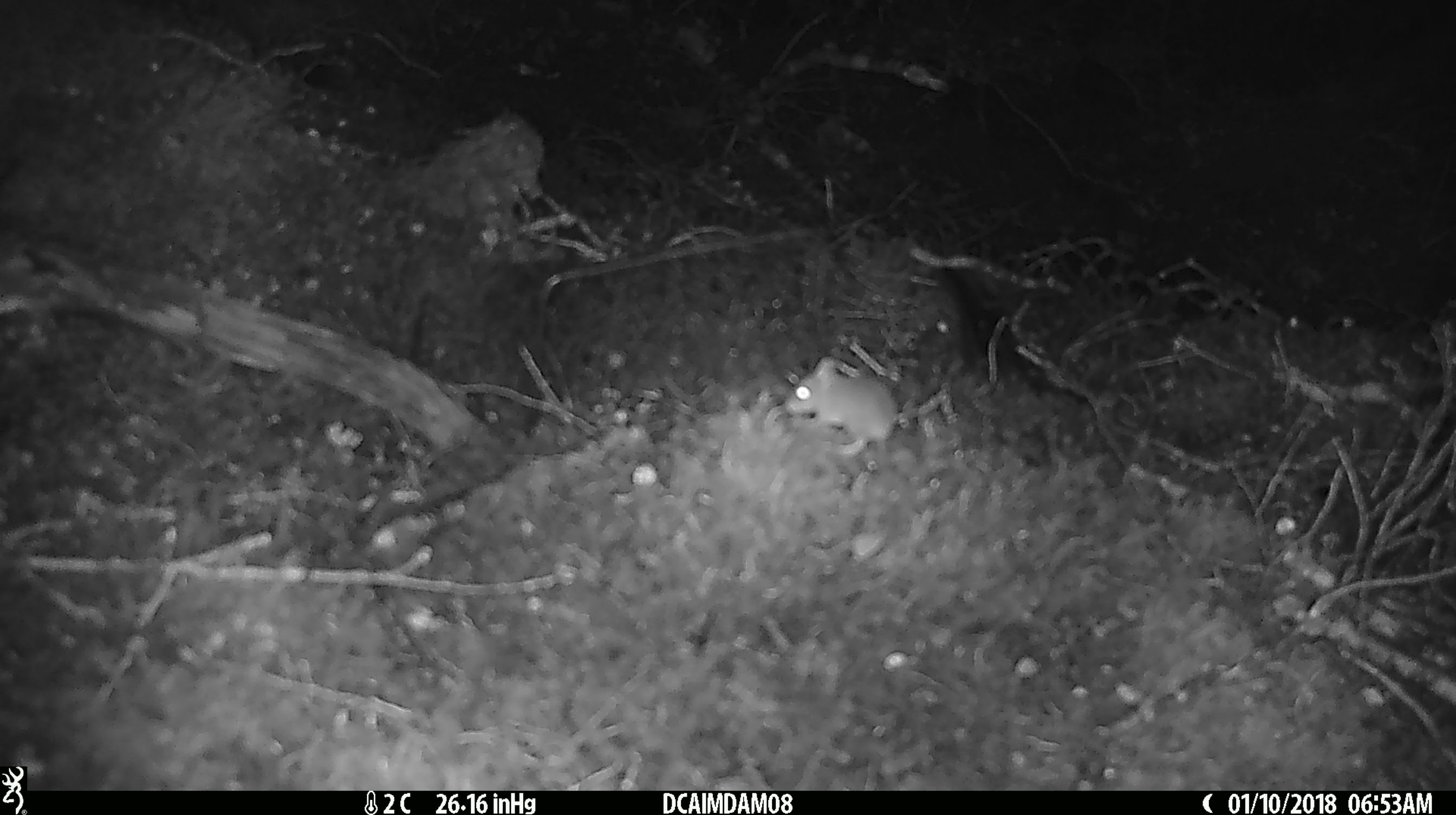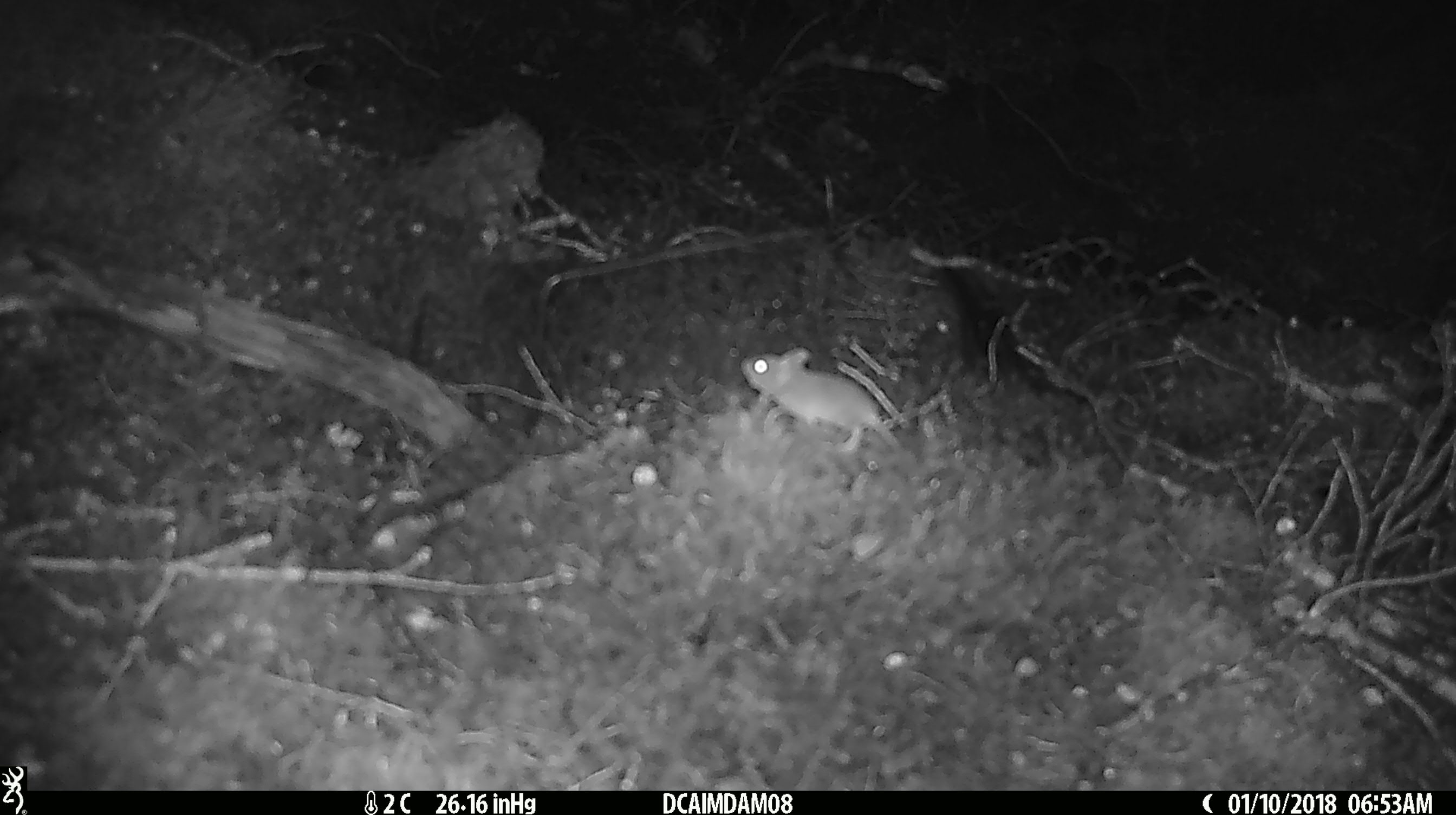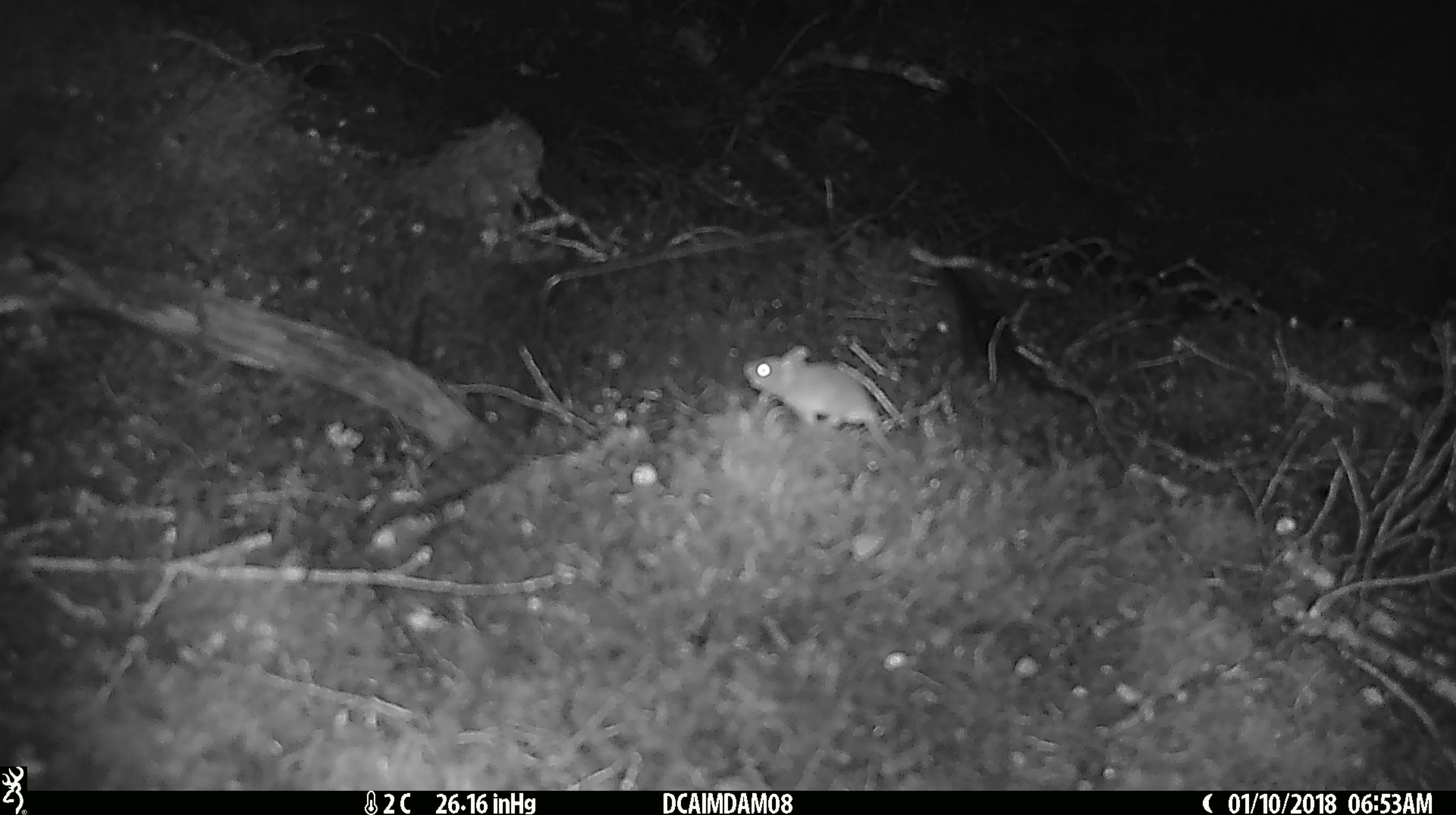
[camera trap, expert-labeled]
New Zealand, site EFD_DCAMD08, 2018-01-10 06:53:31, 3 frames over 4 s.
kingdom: Animalia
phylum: Chordata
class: Mammalia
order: Rodentia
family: Muridae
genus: Mus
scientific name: Mus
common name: mouse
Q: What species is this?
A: Mouse (Mus).